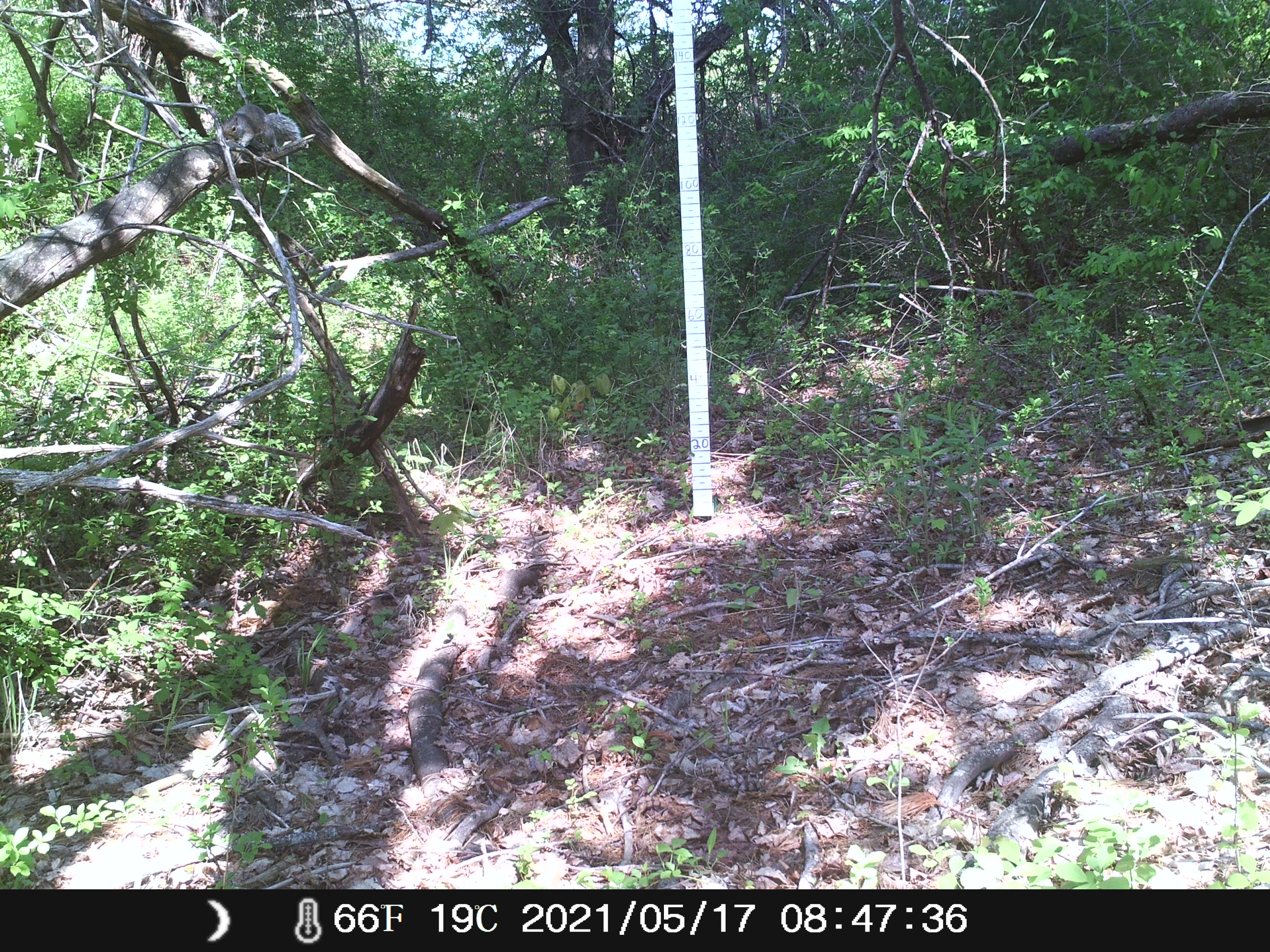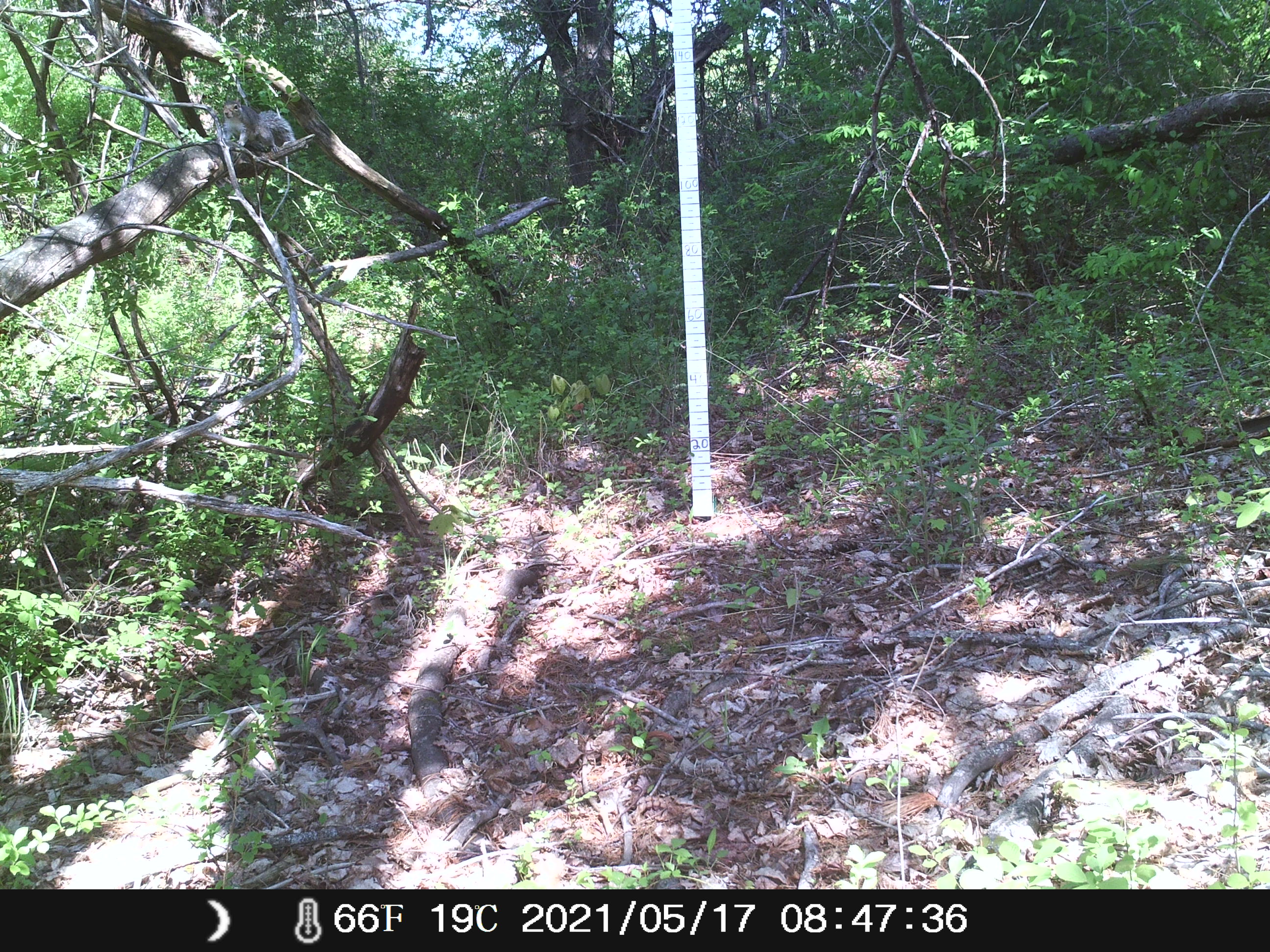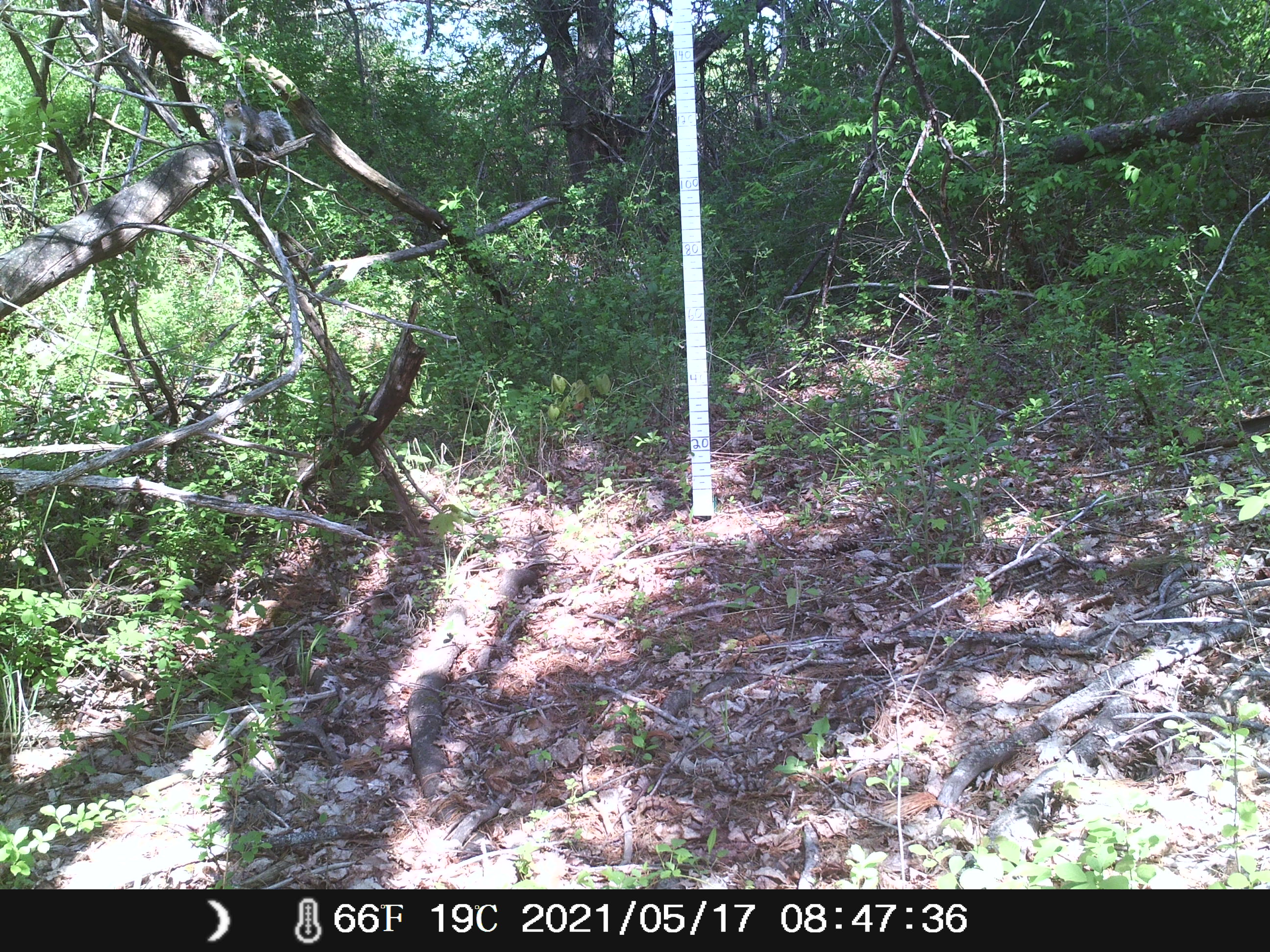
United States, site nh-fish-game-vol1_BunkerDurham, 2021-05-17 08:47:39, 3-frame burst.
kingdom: Animalia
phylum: Chordata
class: Mammalia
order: Rodentia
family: Sciuridae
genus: Sciurus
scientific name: Sciurus carolinensis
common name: gray squirrel